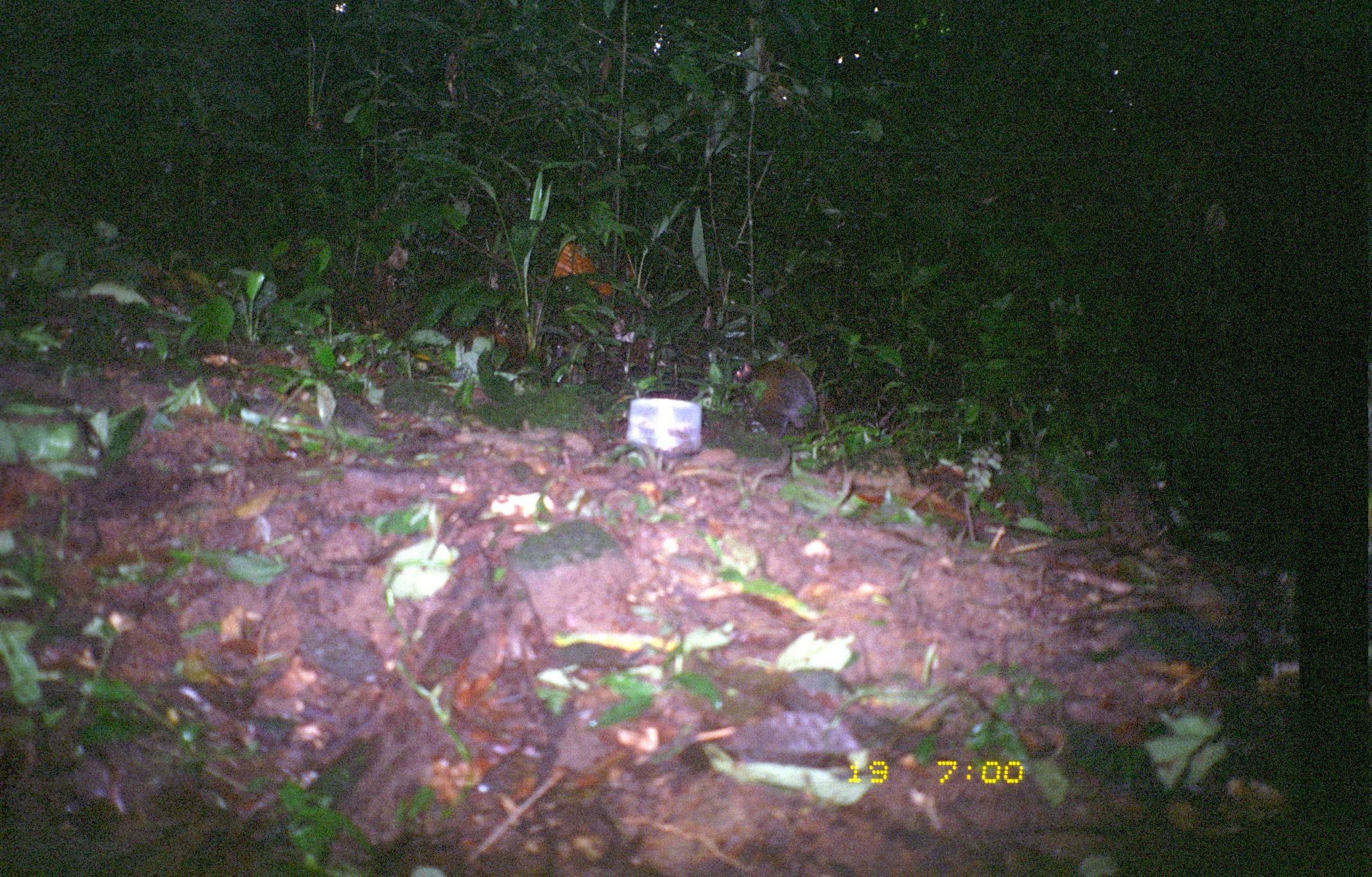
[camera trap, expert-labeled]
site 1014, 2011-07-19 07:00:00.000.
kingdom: Animalia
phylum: Chordata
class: Mammalia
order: Rodentia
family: Dasyproctidae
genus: Dasyprocta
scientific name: Dasyprocta punctata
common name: central american agouti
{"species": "Dasyprocta punctata (central american agouti)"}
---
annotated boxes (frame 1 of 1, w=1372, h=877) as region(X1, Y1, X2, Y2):
dasyprocta punctata: region(731, 358, 818, 443)